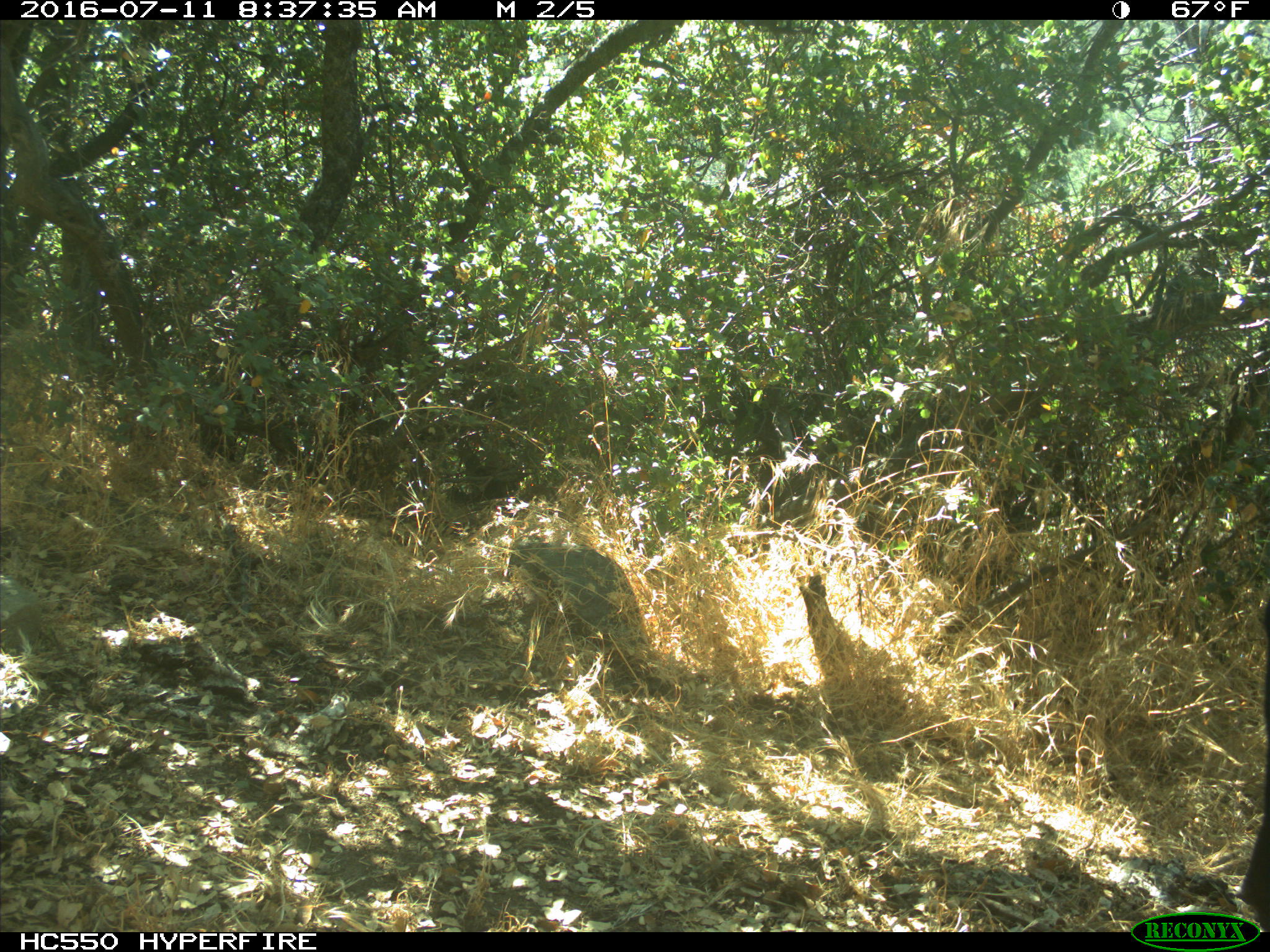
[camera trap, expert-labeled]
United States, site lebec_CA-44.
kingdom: Animalia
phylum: Chordata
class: Mammalia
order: Artiodactyla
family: Bovidae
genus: Bos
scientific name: Bos taurus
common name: domestic cow